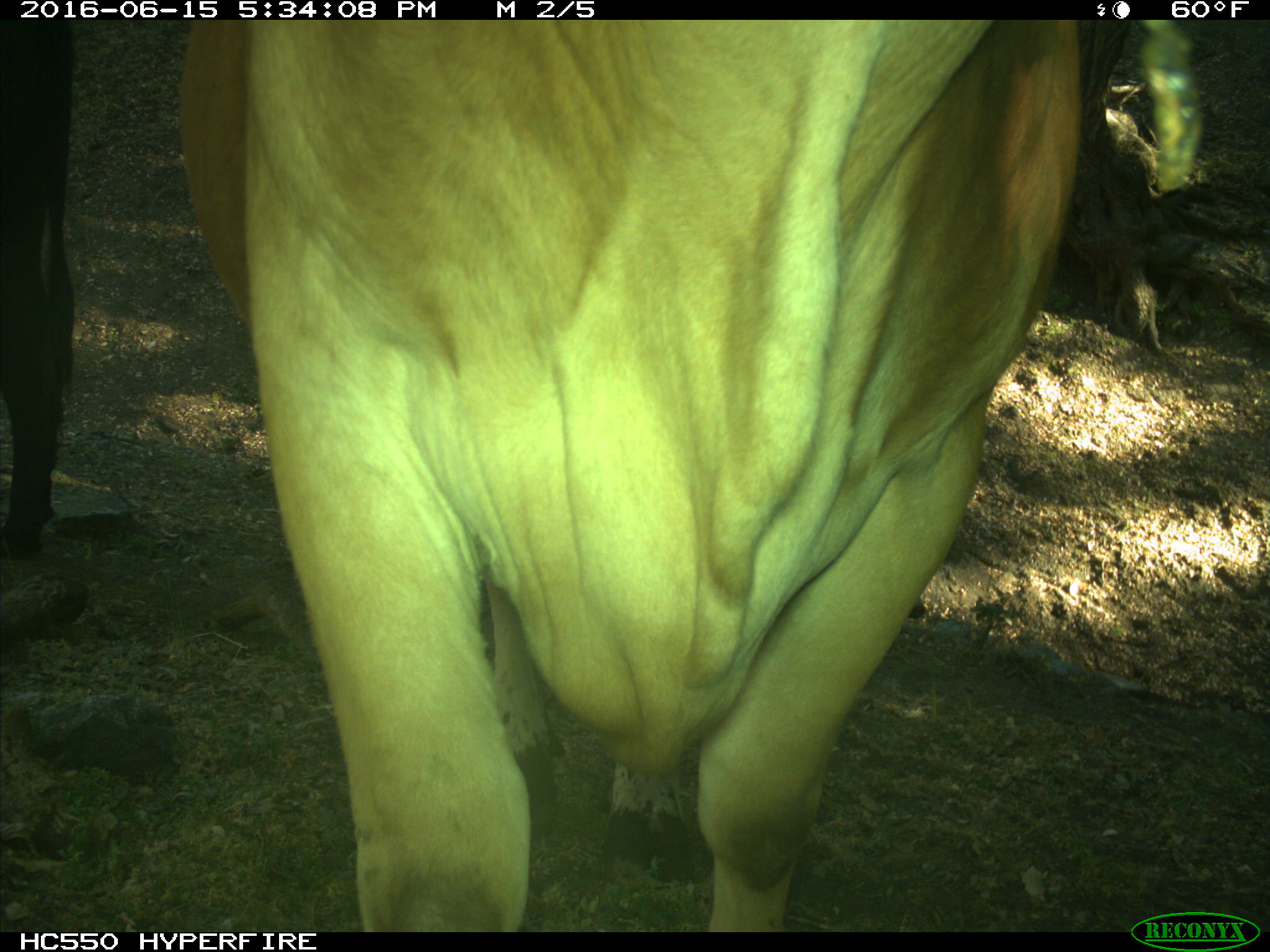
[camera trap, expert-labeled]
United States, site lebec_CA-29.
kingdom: Animalia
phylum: Chordata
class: Mammalia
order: Artiodactyla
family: Bovidae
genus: Bos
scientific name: Bos taurus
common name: domestic cow